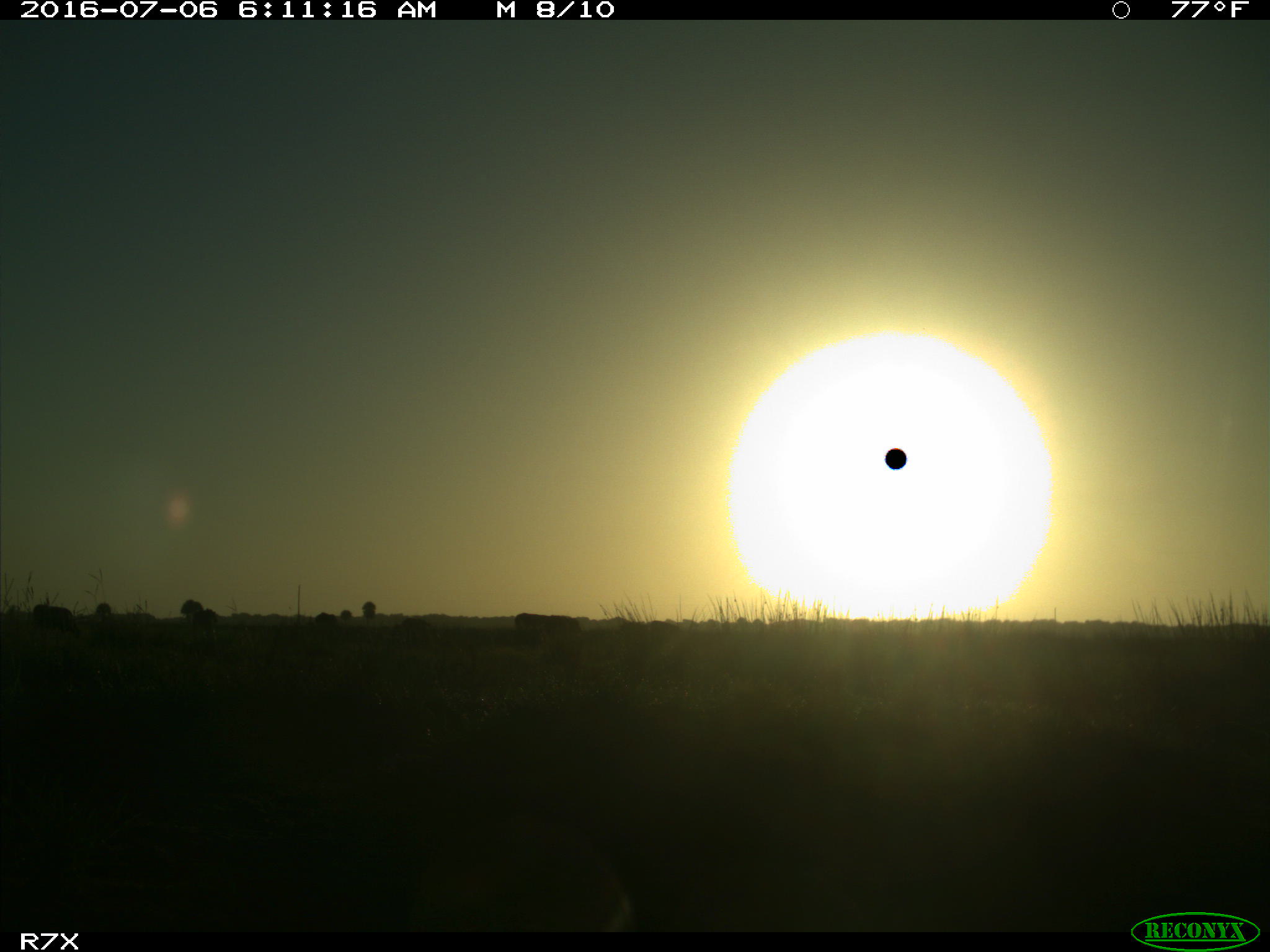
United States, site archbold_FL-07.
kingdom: Animalia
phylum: Chordata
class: Mammalia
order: Artiodactyla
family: Bovidae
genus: Bos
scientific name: Bos taurus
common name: domestic cow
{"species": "Bos taurus (domestic cow)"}